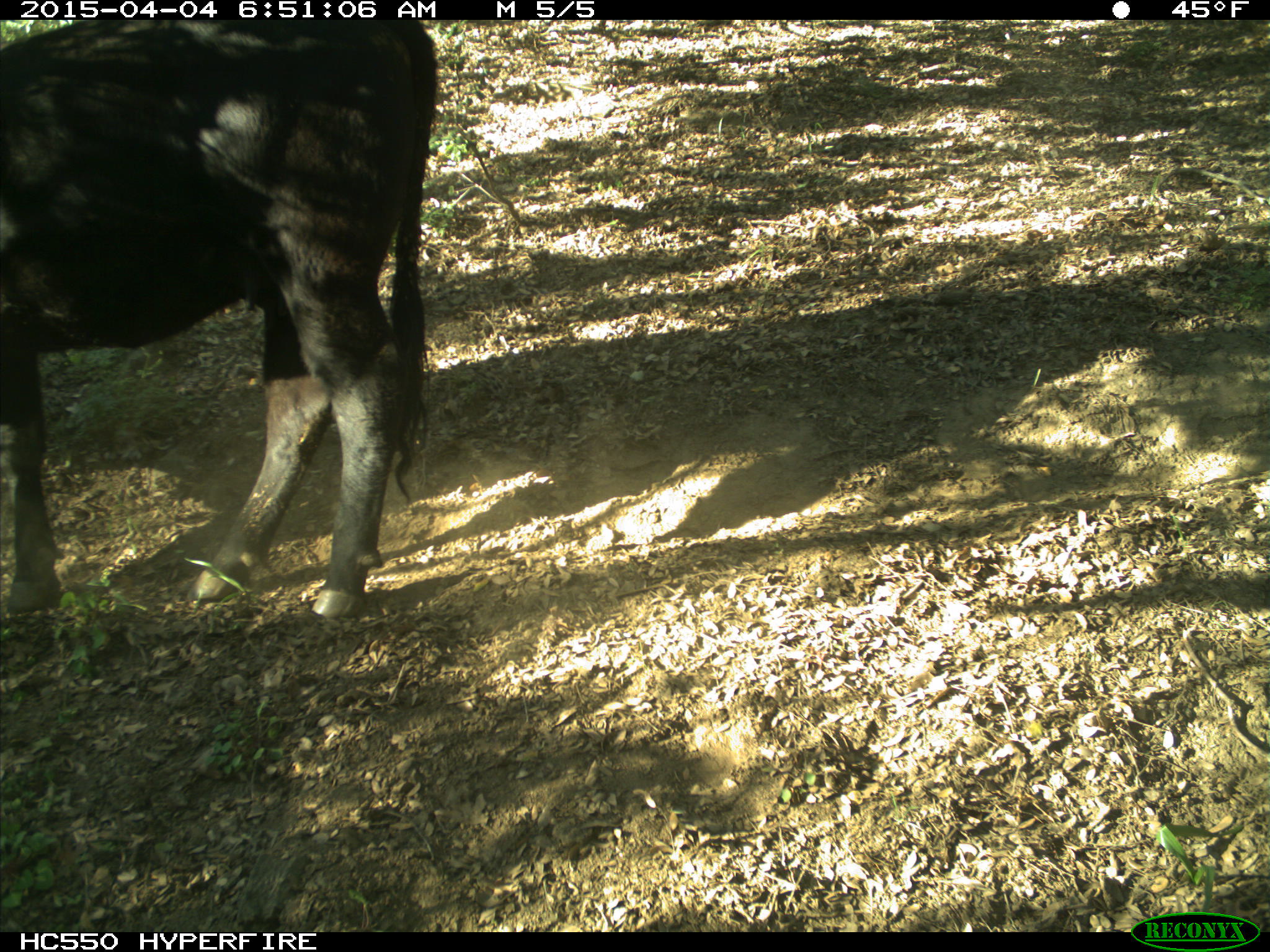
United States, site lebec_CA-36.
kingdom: Animalia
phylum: Chordata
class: Mammalia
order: Artiodactyla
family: Bovidae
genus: Bos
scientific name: Bos taurus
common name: domestic cow